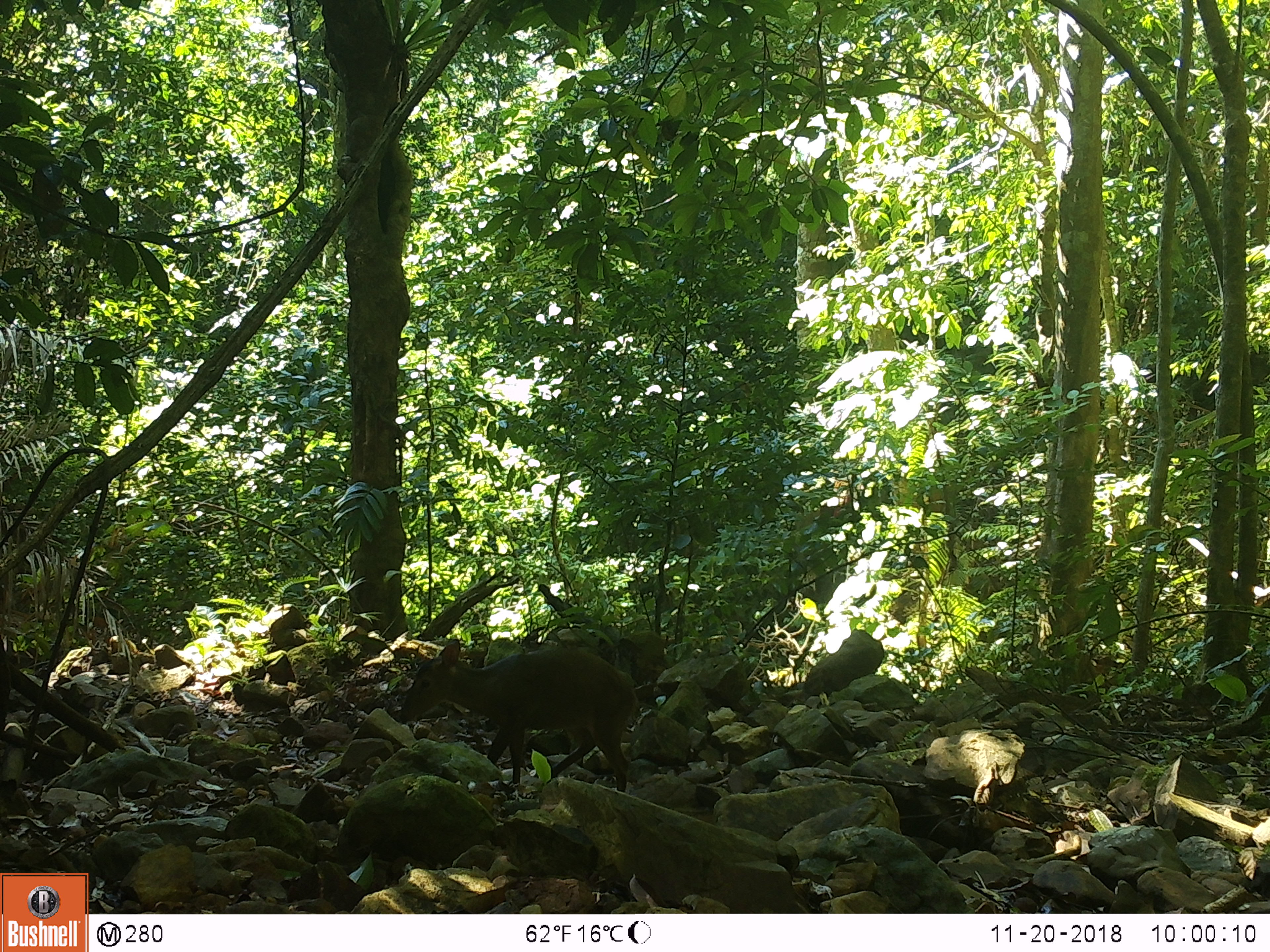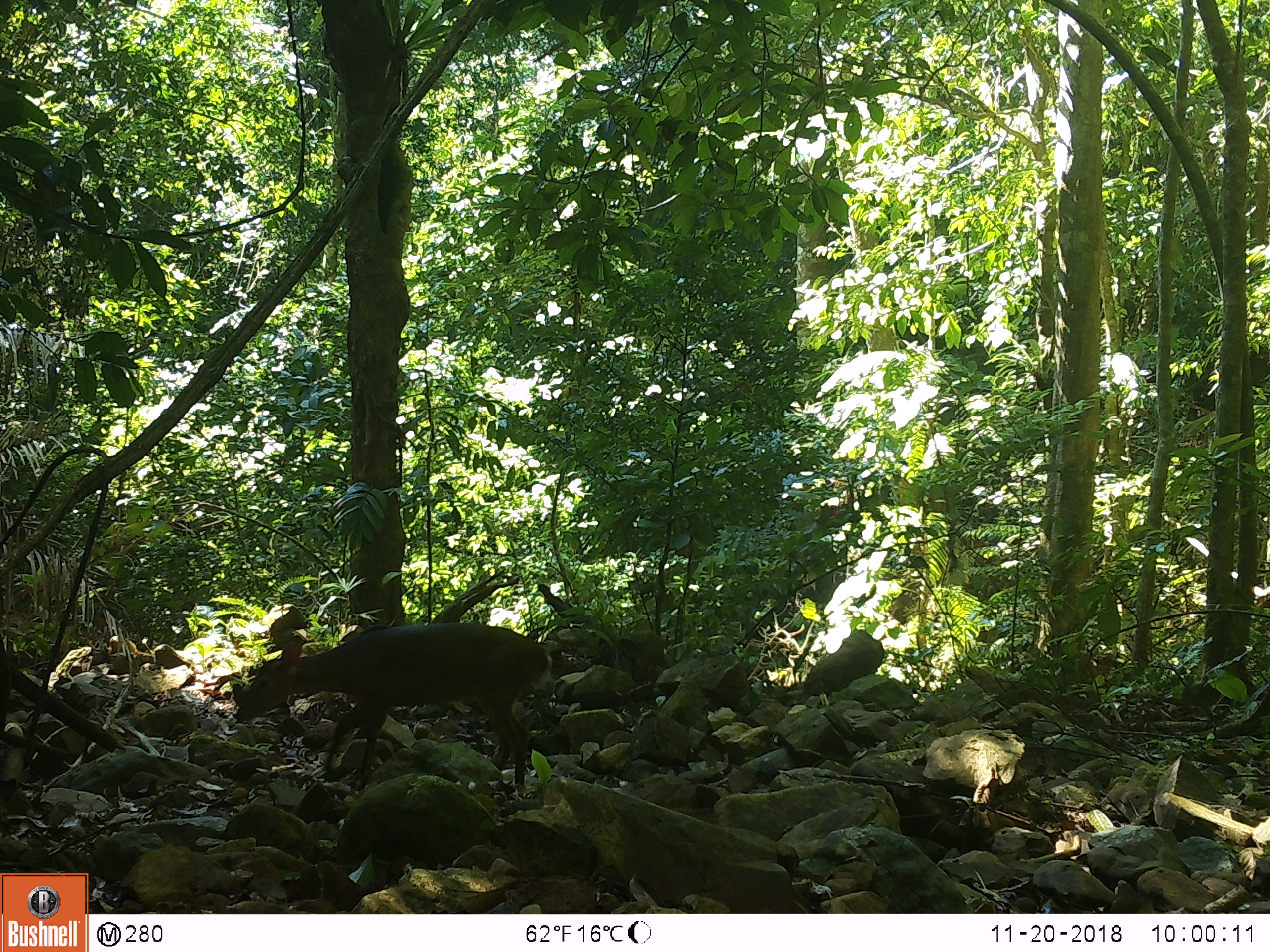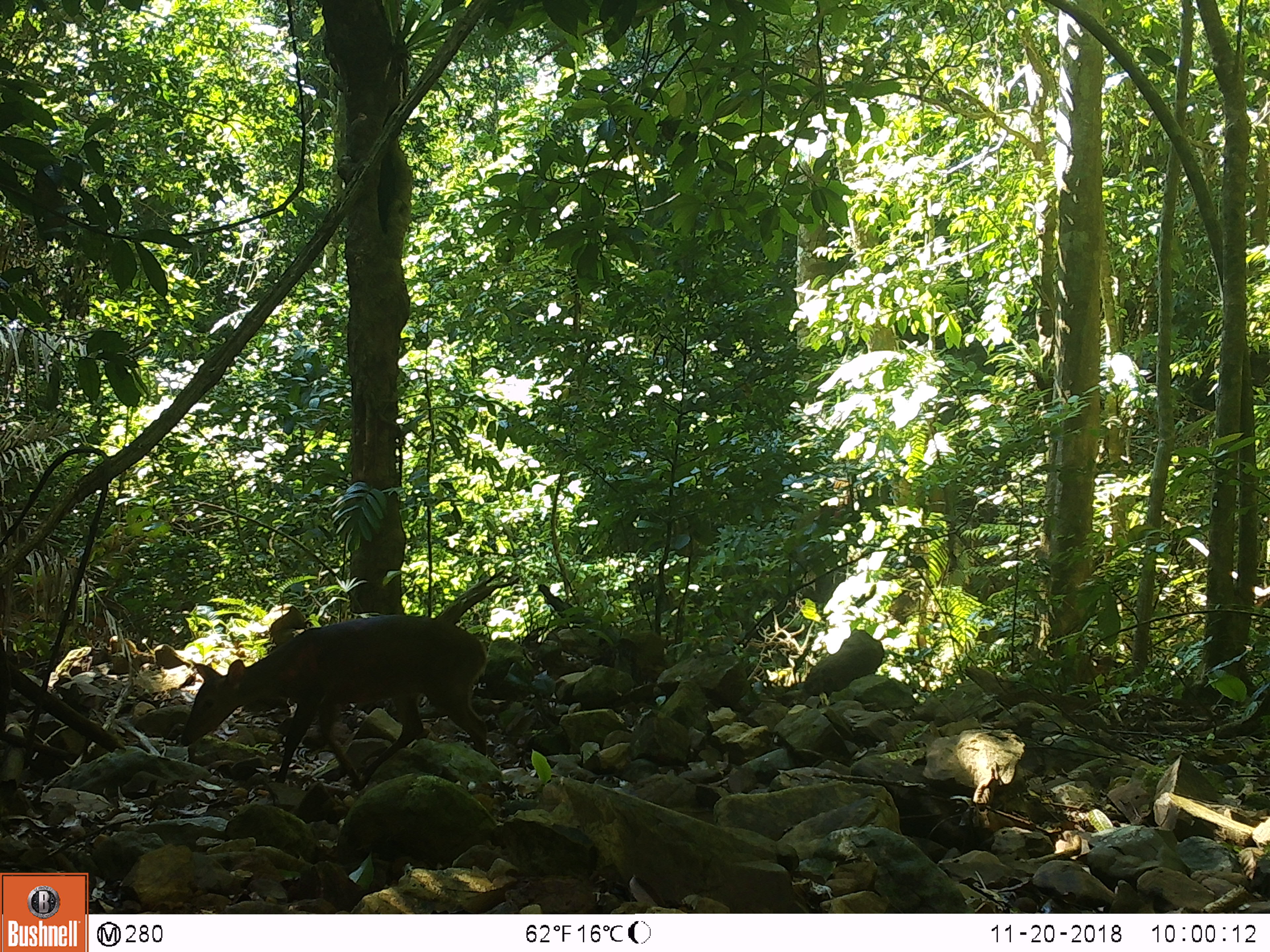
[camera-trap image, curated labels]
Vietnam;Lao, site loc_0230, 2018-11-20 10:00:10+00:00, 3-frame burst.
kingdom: Animalia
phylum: Chordata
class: Mammalia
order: Artiodactyla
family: Cervidae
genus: Muntiacus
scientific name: Muntiacus vuquangensis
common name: large-antlered muntjac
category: large antlered muntjac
Large antlered muntjac (large-antlered muntjac) (Muntiacus vuquangensis). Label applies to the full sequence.